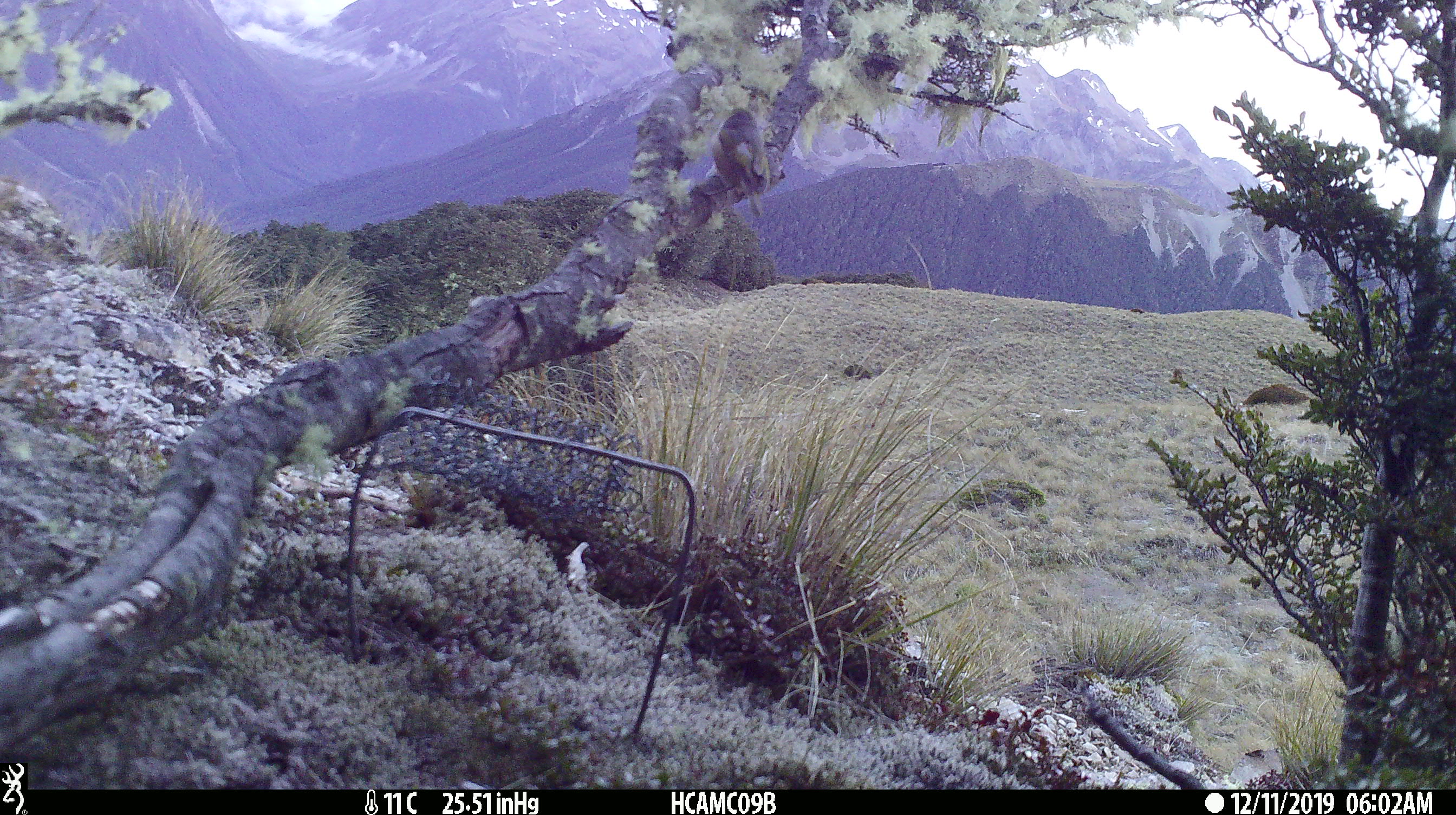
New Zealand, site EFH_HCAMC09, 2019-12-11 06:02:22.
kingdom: Animalia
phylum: Chordata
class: Aves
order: Passeriformes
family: Zosteropidae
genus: Zosterops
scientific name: Zosterops lateralis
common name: silvereye